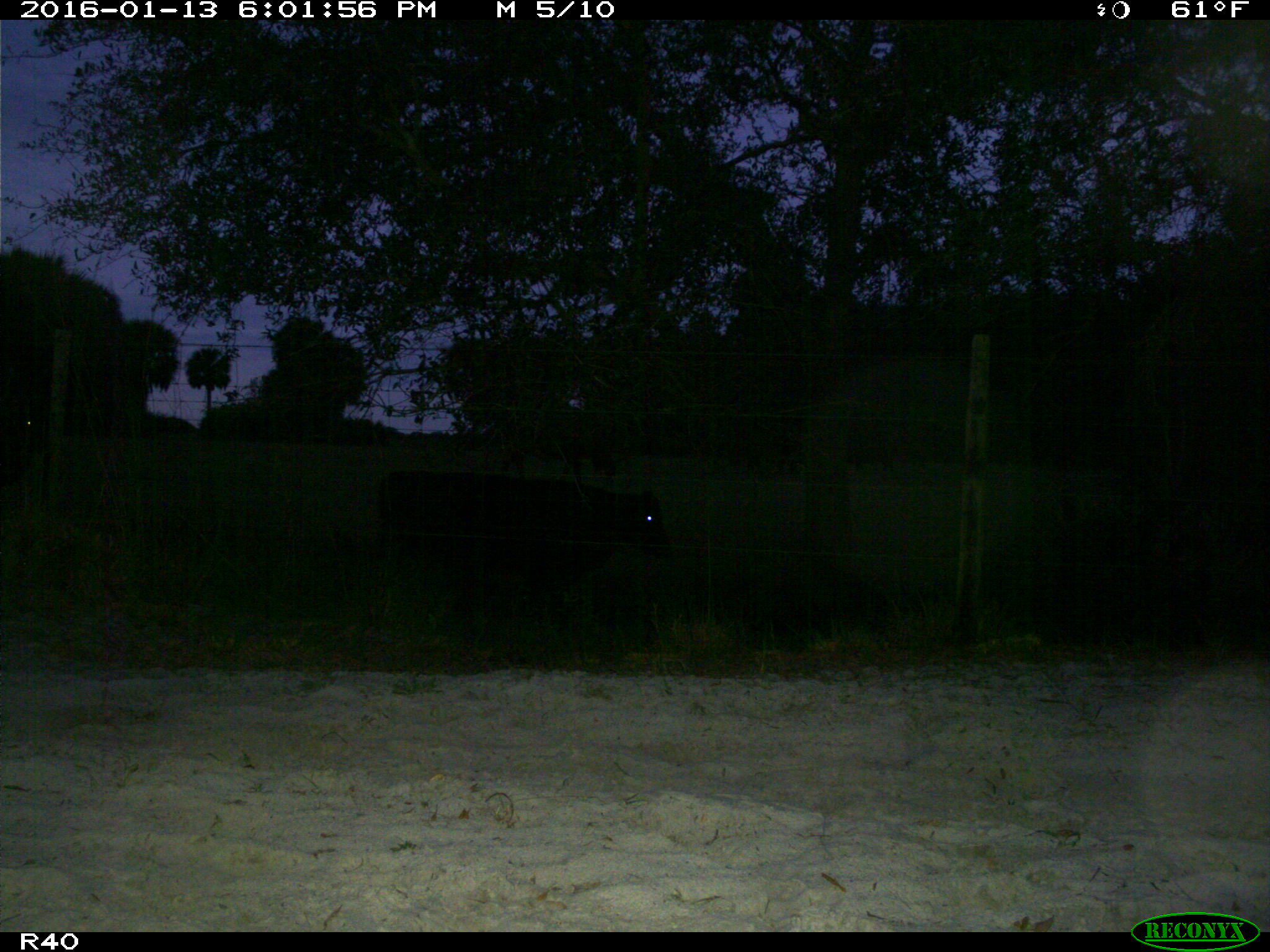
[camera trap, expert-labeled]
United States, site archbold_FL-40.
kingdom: Animalia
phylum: Chordata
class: Mammalia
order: Artiodactyla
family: Bovidae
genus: Bos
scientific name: Bos taurus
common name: domestic cow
Bos taurus (domestic cow).